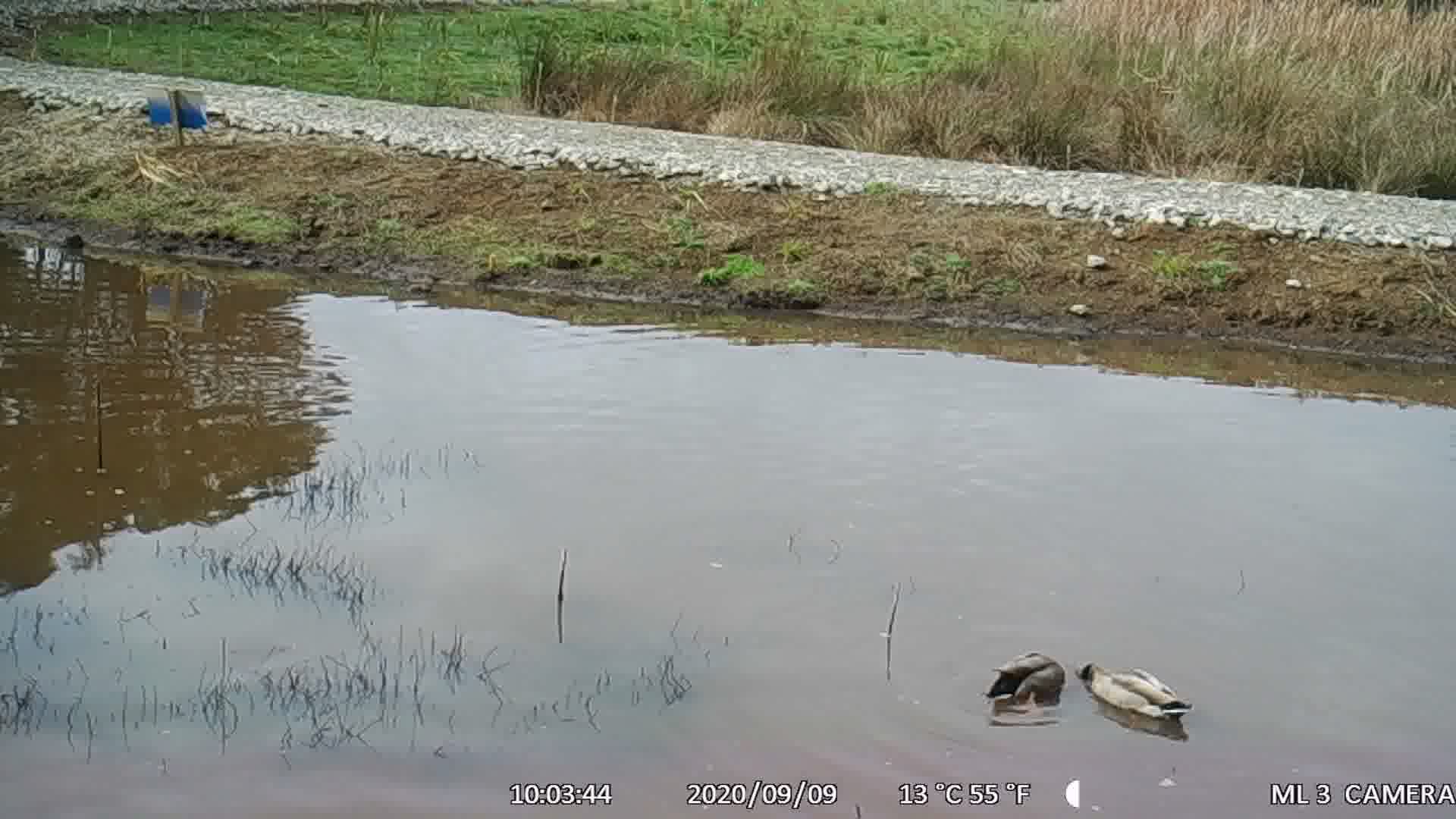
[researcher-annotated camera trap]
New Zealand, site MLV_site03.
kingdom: Animalia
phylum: Chordata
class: Aves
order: Anseriformes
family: Anatidae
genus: Anas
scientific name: Anas platyrhynchos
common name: mallard